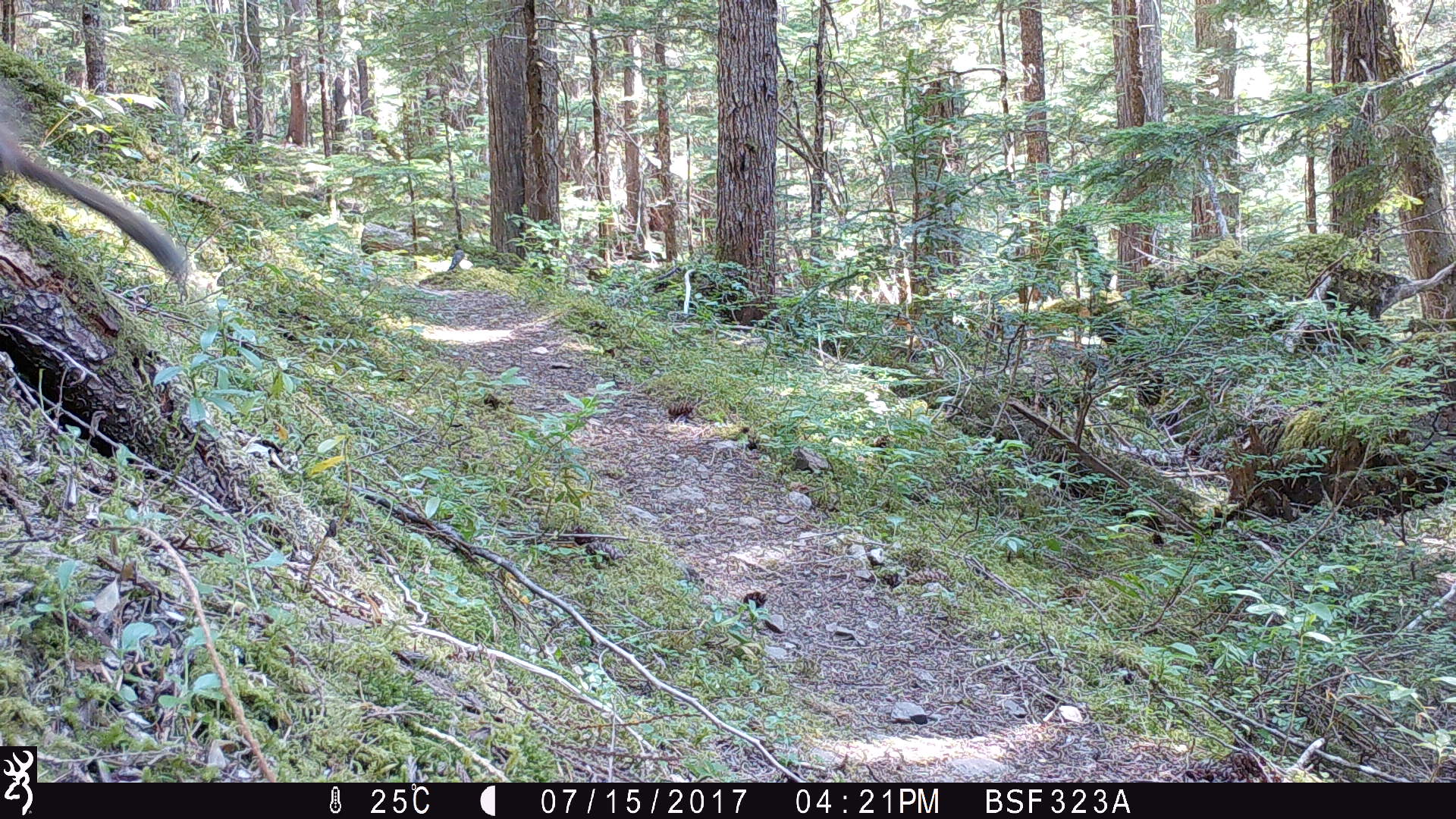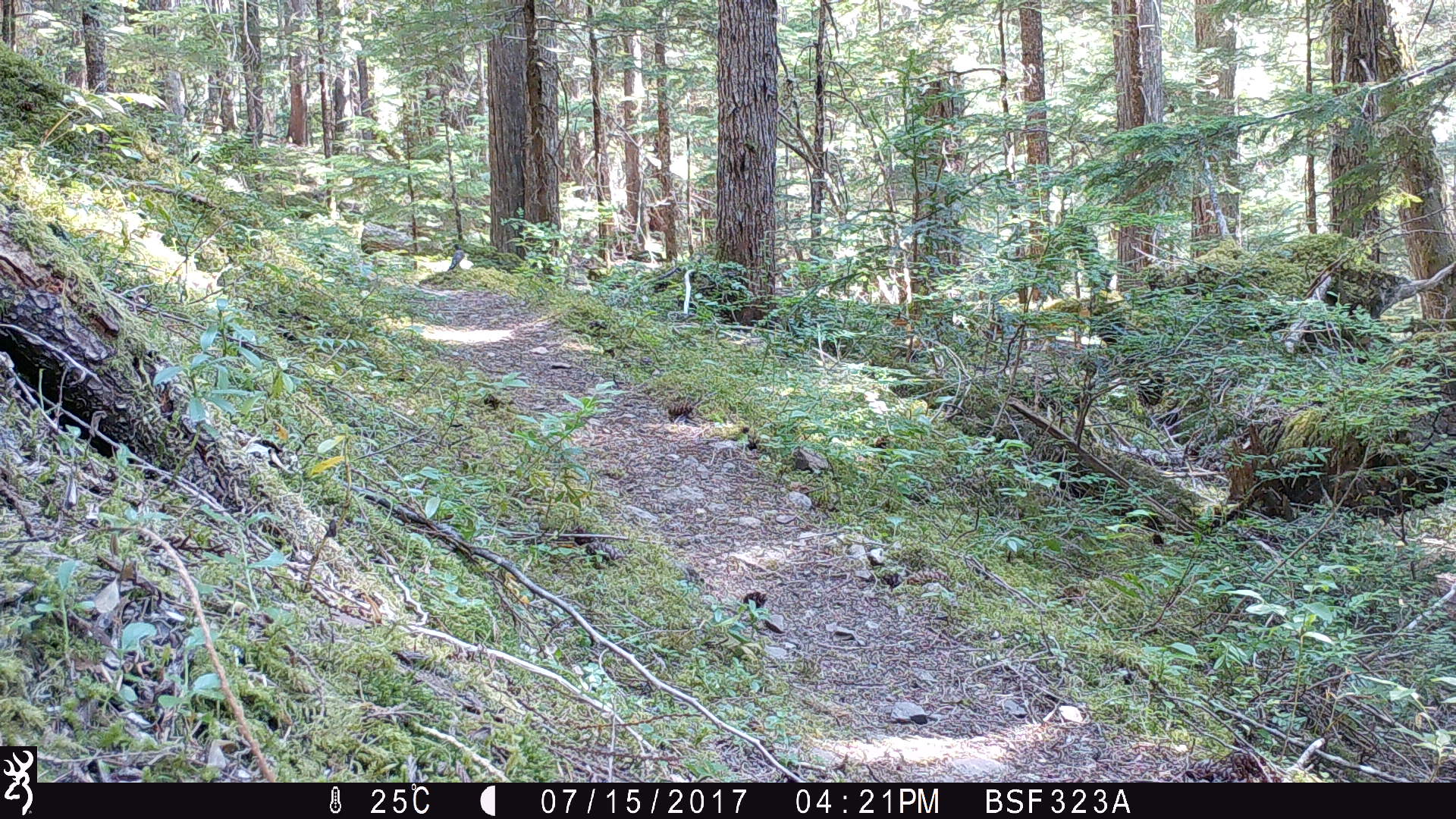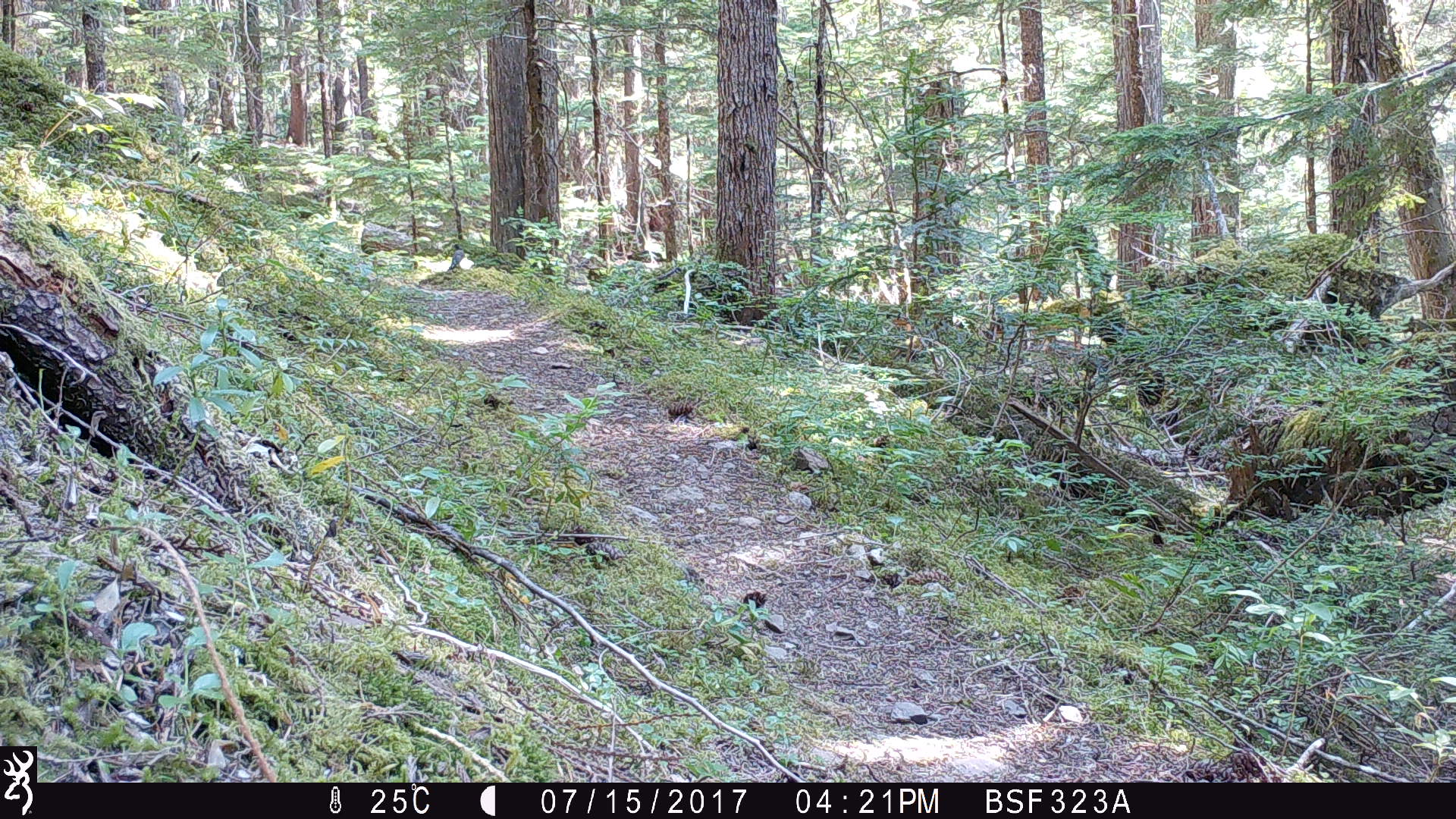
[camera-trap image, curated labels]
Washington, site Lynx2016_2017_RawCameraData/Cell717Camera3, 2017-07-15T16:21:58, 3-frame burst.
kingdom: Animalia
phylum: Chordata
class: Mammalia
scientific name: Mammalia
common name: small mammal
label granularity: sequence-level